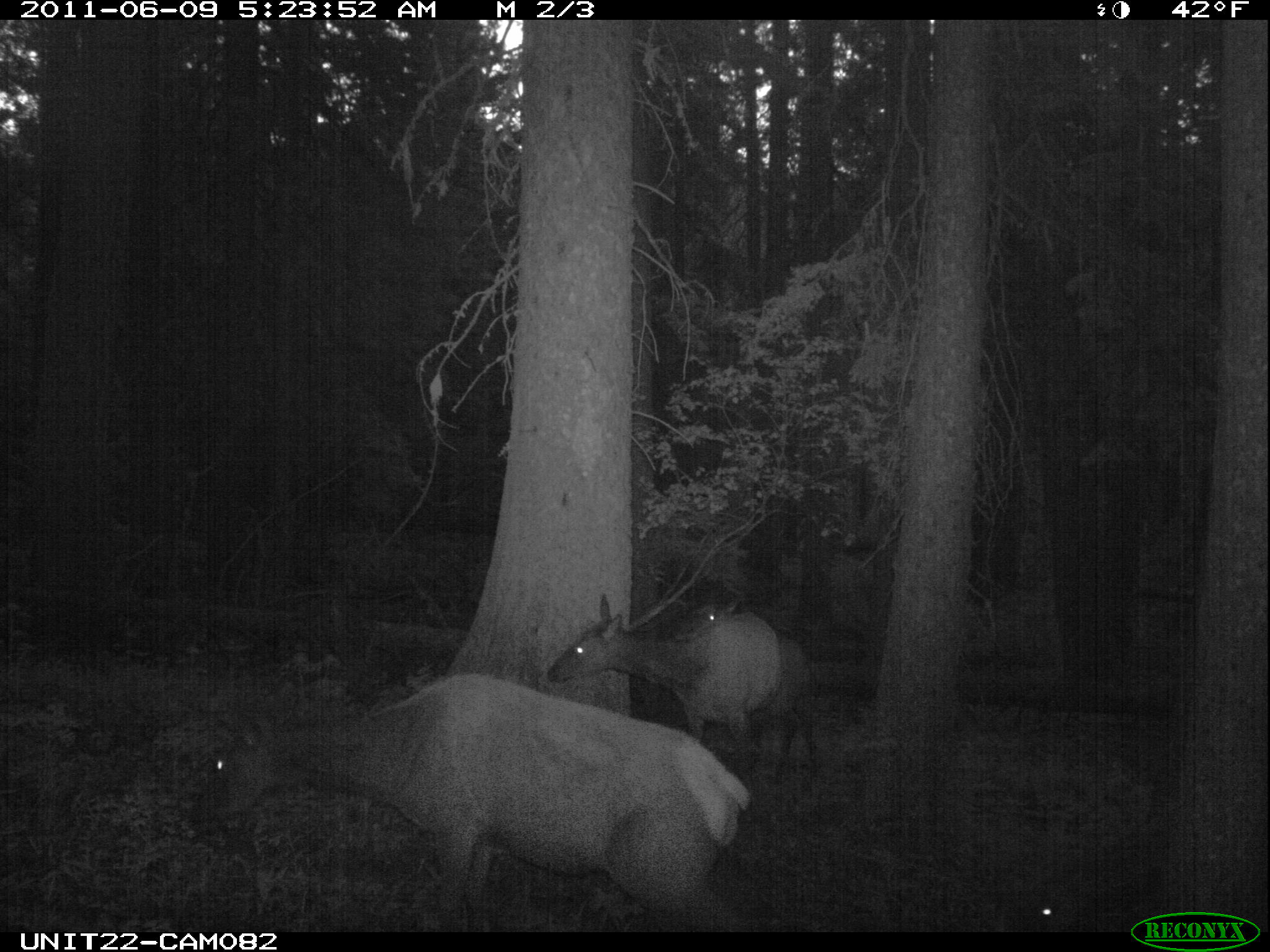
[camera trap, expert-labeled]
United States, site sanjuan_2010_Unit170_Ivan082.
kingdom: Animalia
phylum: Chordata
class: Mammalia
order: Artiodactyla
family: Cervidae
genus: Cervus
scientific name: Cervus elaphus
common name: red deer